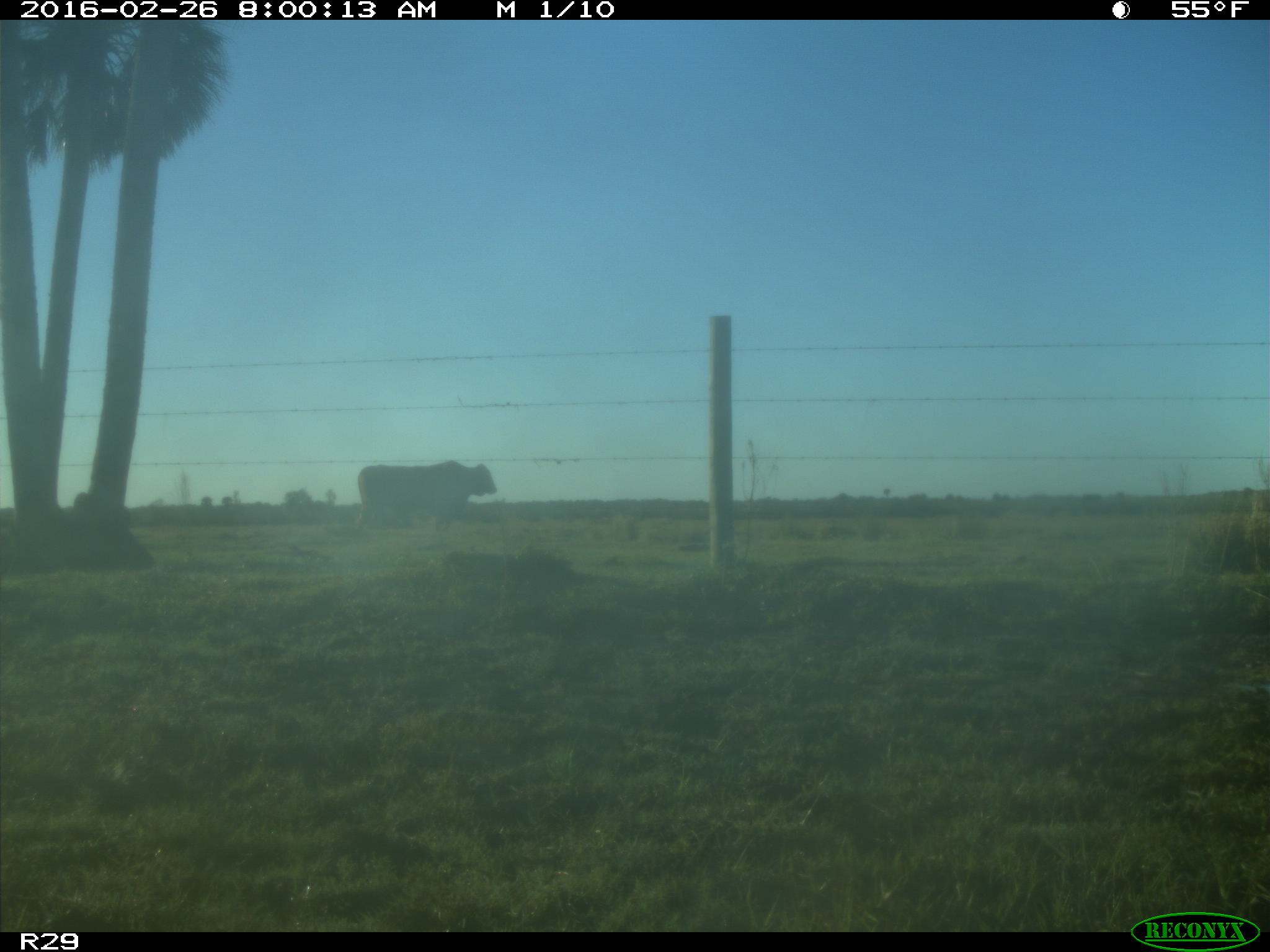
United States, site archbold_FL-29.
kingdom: Animalia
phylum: Chordata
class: Mammalia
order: Artiodactyla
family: Bovidae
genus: Bos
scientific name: Bos taurus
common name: domestic cow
Bos taurus (domestic cow).